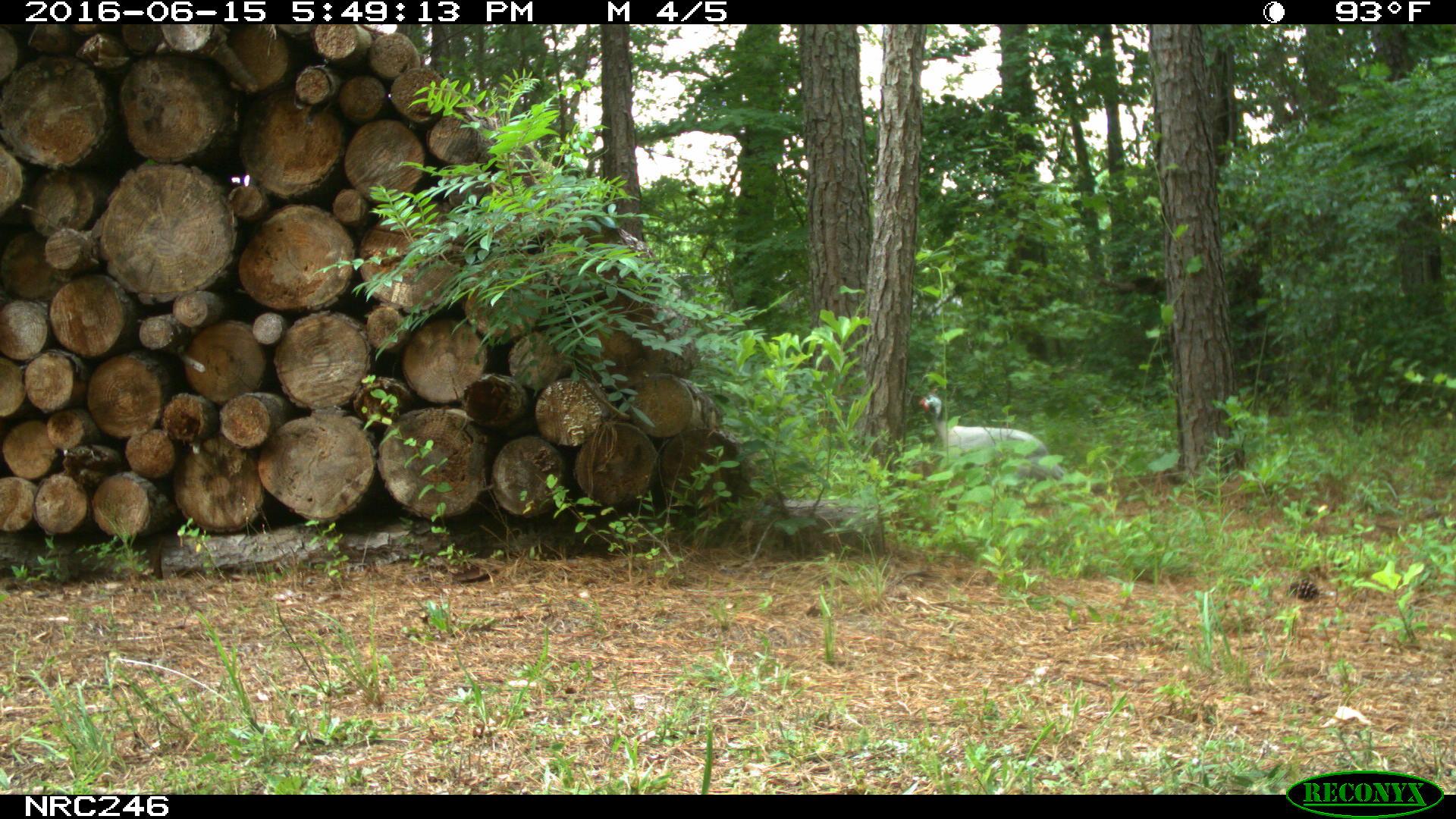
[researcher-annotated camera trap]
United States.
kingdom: Animalia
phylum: Chordata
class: Aves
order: Galliformes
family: Phasianidae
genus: Meleagris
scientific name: Meleagris gallopavo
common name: wild turkey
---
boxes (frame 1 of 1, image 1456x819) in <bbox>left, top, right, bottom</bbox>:
Wild Turkey: <bbox>915, 376, 1051, 469</bbox>